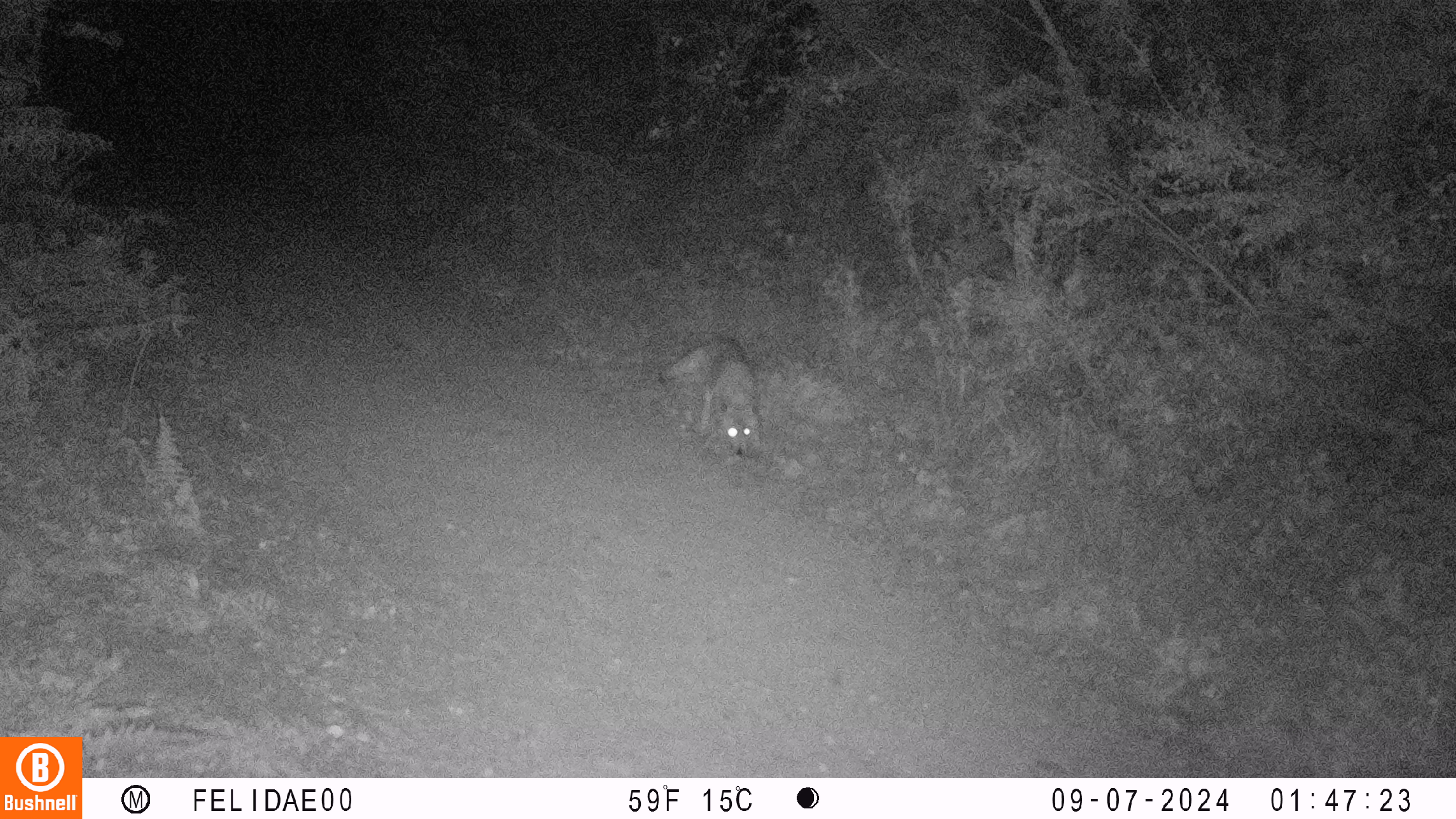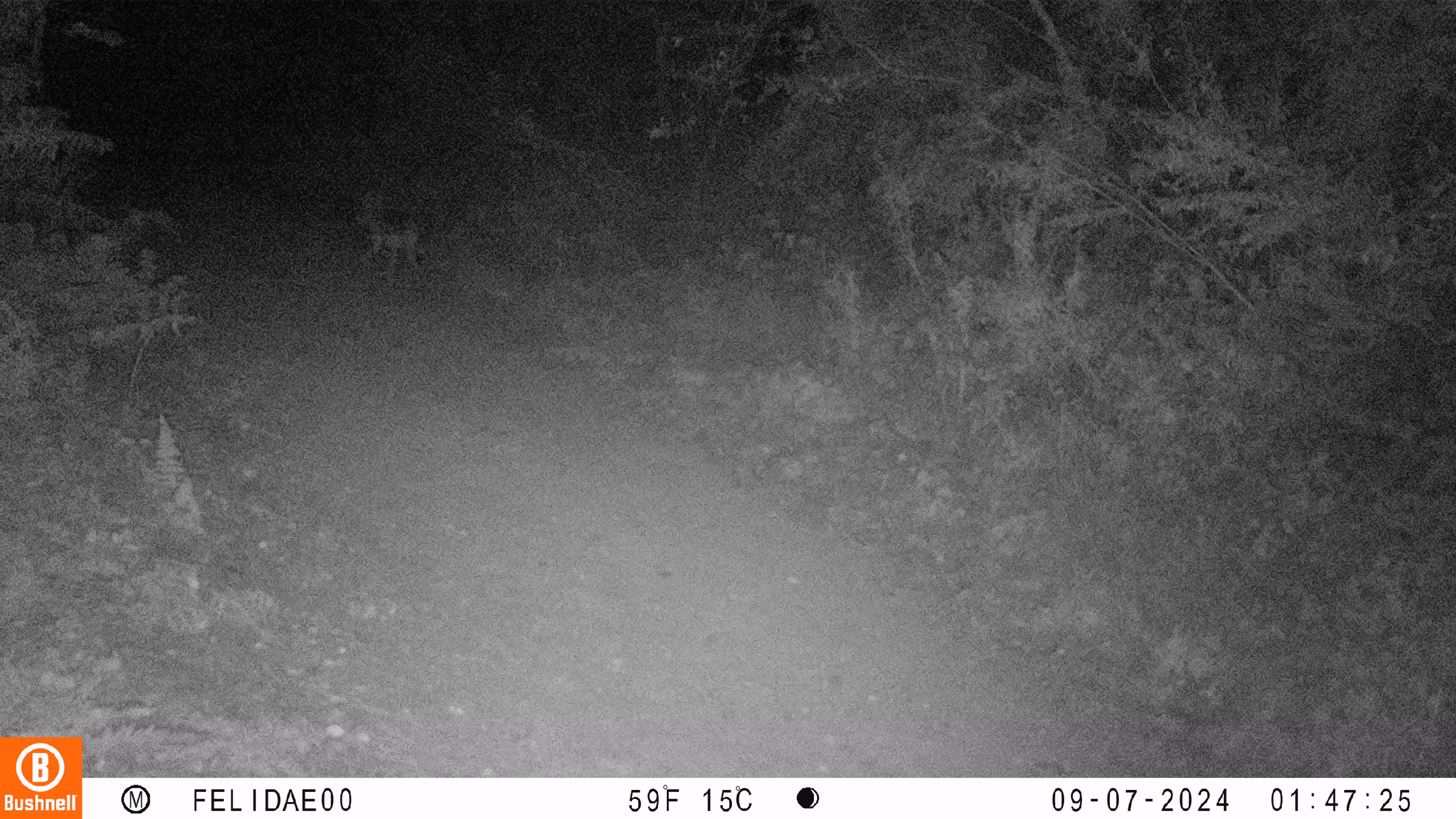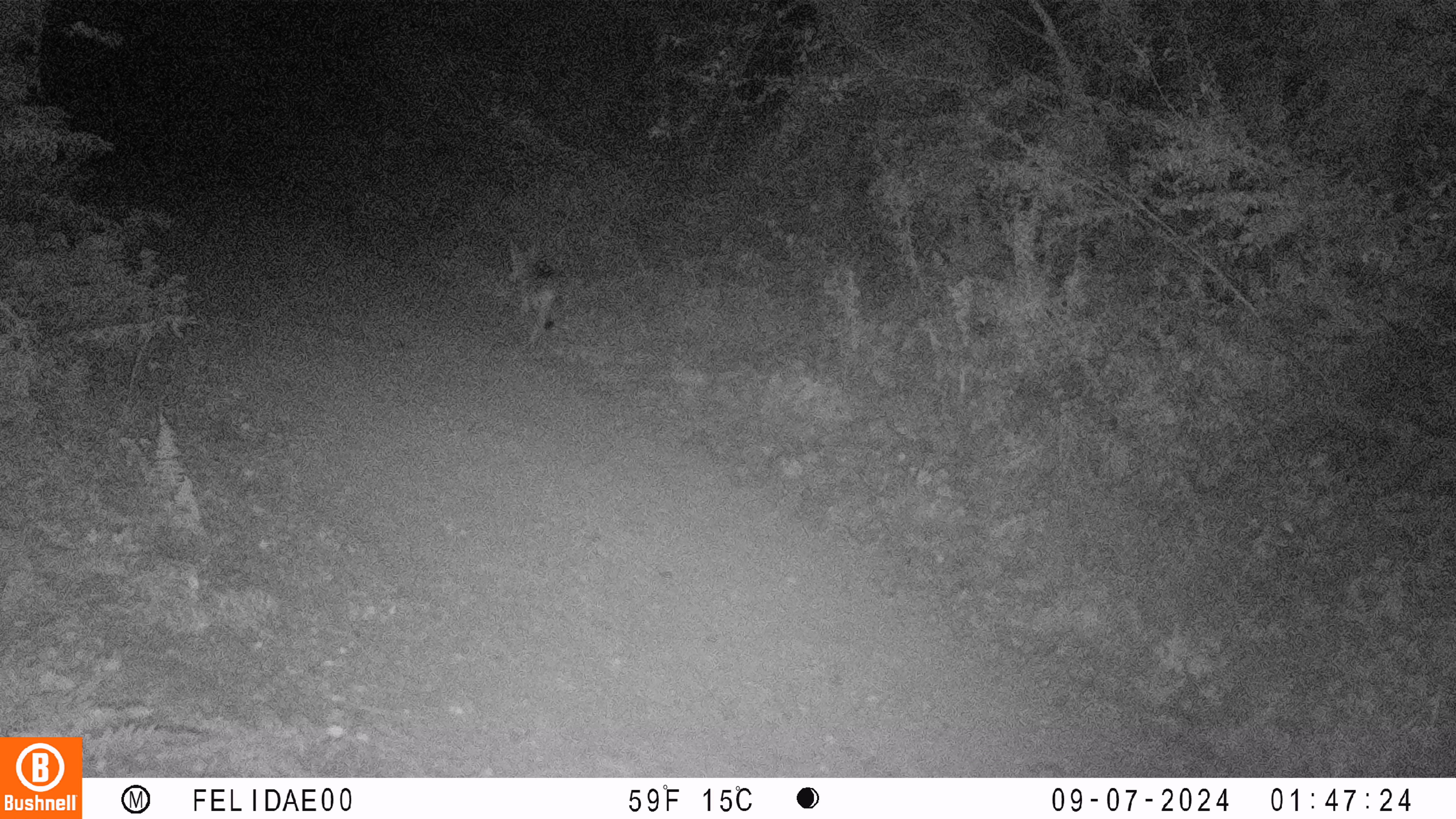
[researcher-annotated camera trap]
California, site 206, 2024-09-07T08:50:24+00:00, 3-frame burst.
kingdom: Animalia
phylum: Chordata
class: Mammalia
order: Carnivora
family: Canidae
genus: Canis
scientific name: Canis latrans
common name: coyote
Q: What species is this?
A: Coyote (Canis latrans).